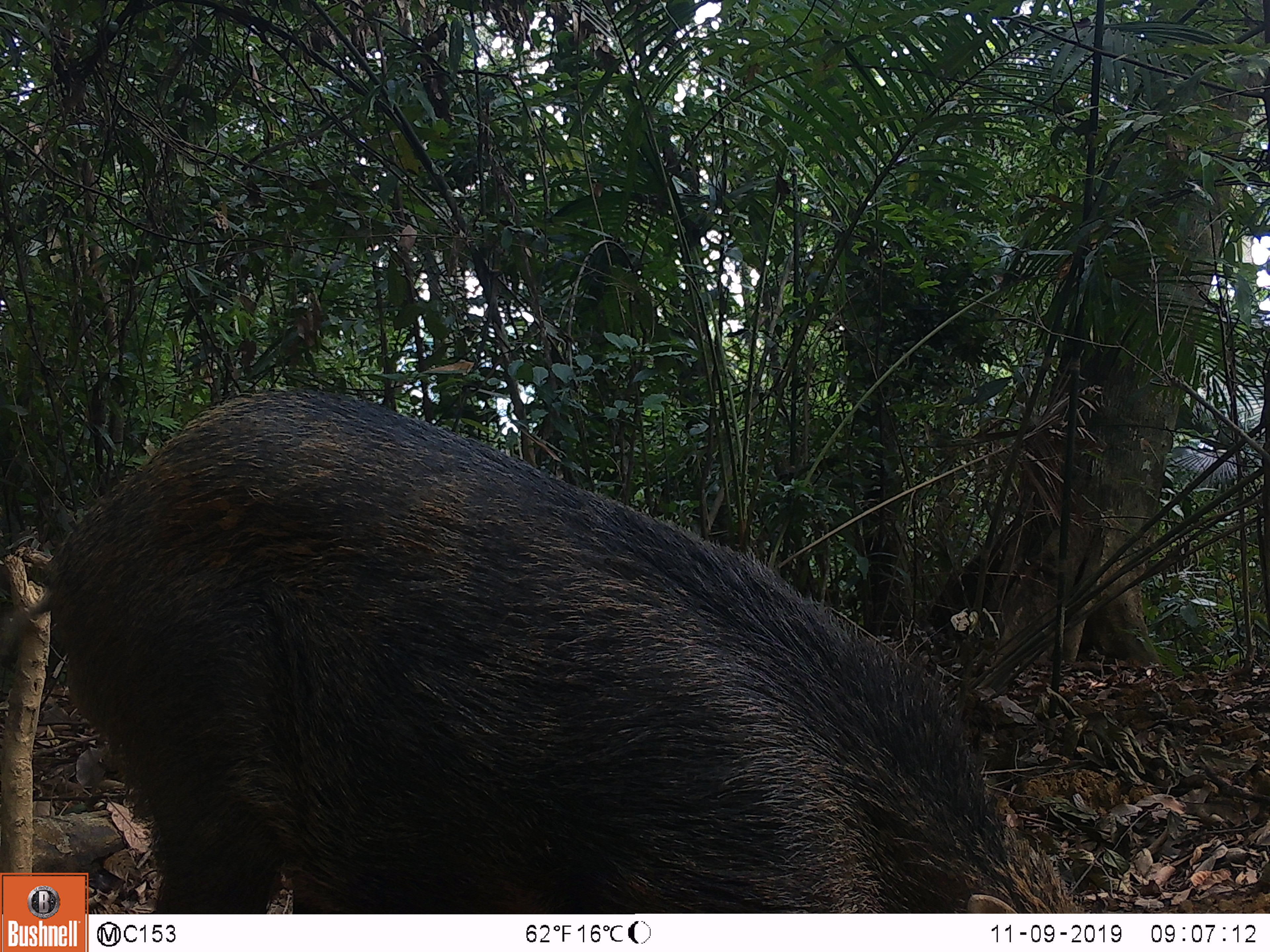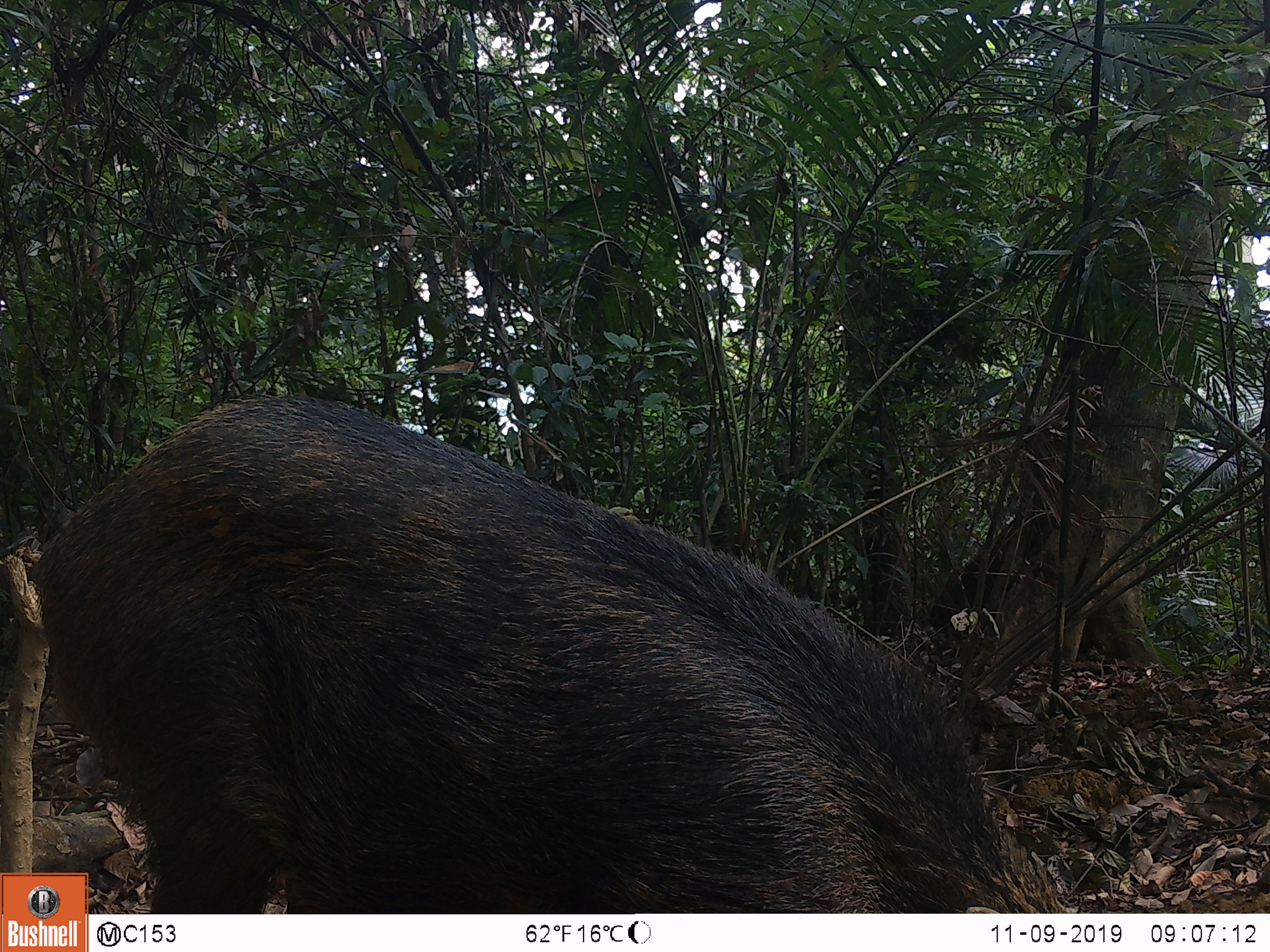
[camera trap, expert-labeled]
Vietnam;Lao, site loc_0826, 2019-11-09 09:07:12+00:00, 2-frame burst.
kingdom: Animalia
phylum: Chordata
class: Mammalia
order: Artiodactyla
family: Suidae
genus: Sus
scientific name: Sus scrofa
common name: eurasian wild pig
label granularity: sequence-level